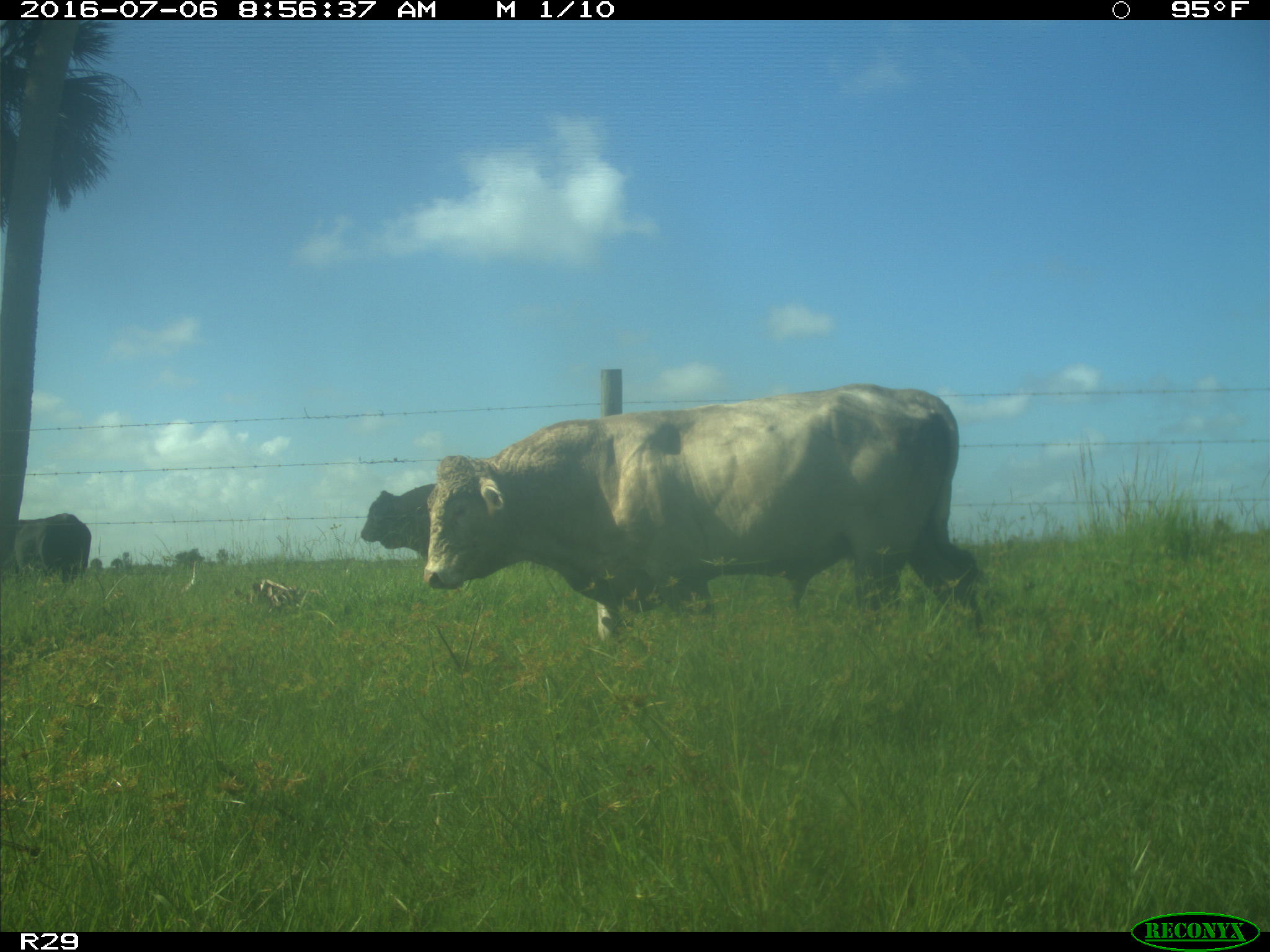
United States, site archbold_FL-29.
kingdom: Animalia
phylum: Chordata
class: Mammalia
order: Artiodactyla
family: Bovidae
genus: Bos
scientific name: Bos taurus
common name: domestic cow